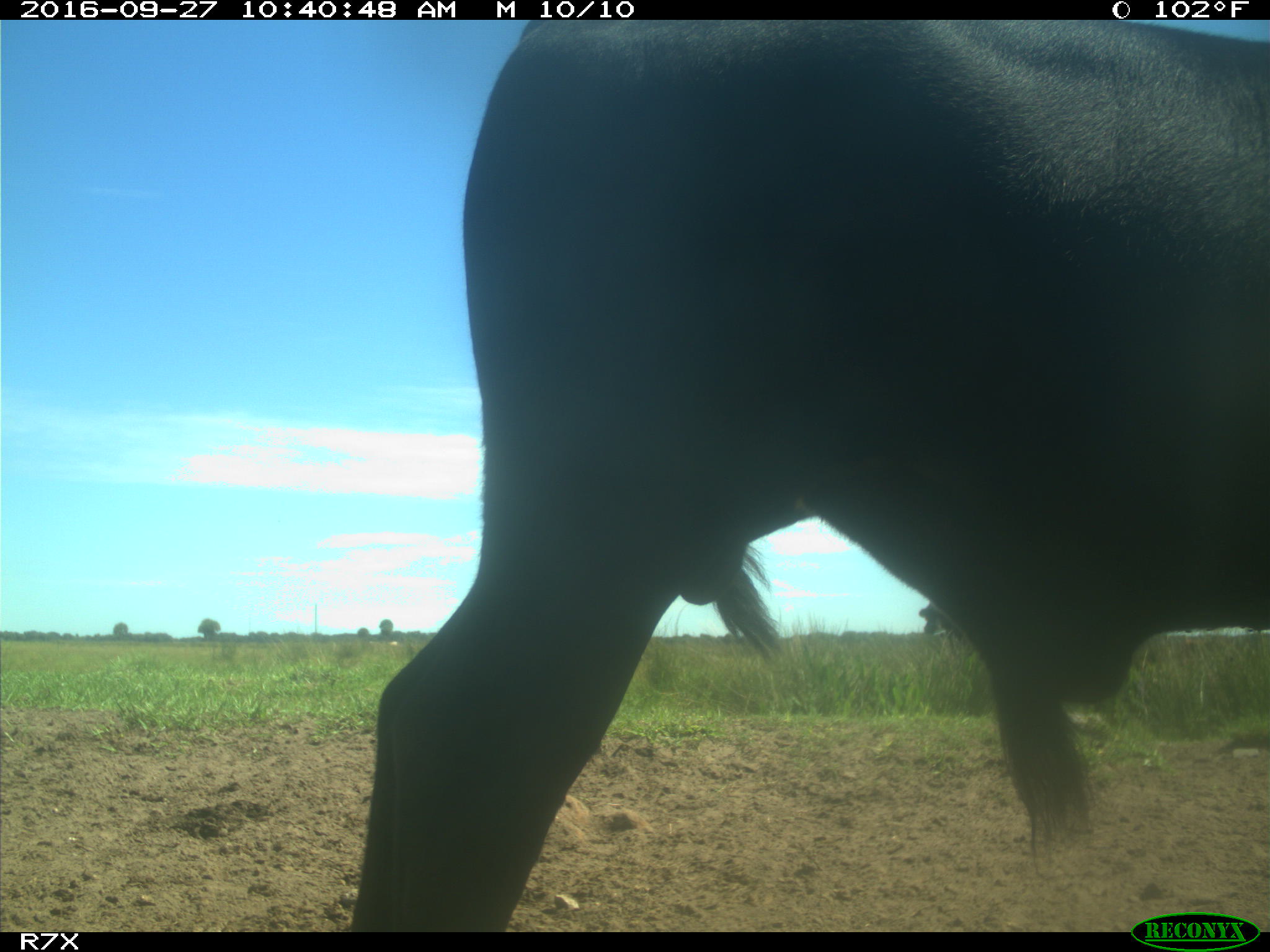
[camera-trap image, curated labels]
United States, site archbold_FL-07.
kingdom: Animalia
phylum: Chordata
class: Mammalia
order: Artiodactyla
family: Bovidae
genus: Bos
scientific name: Bos taurus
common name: domestic cow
Bos taurus (domestic cow).